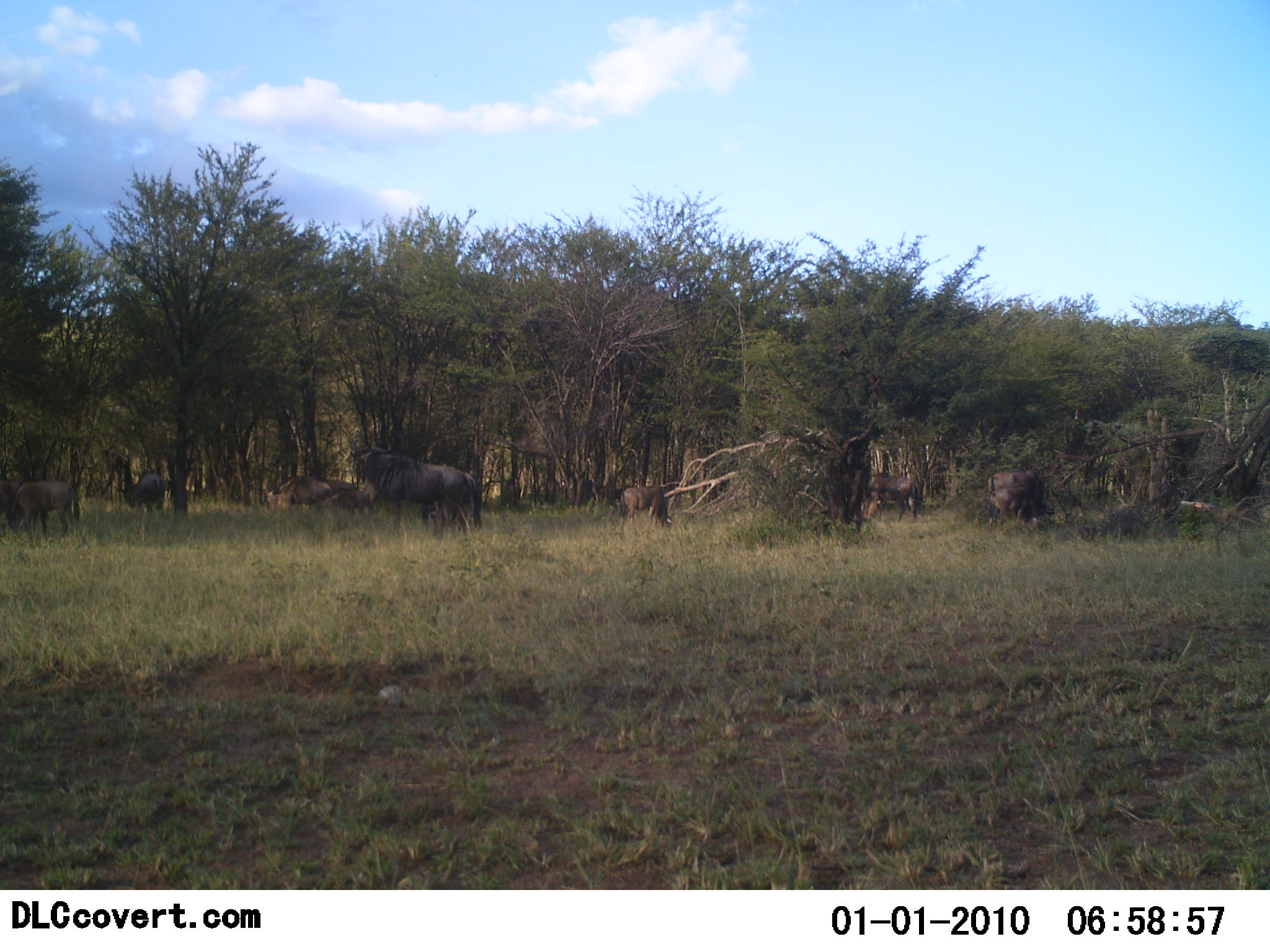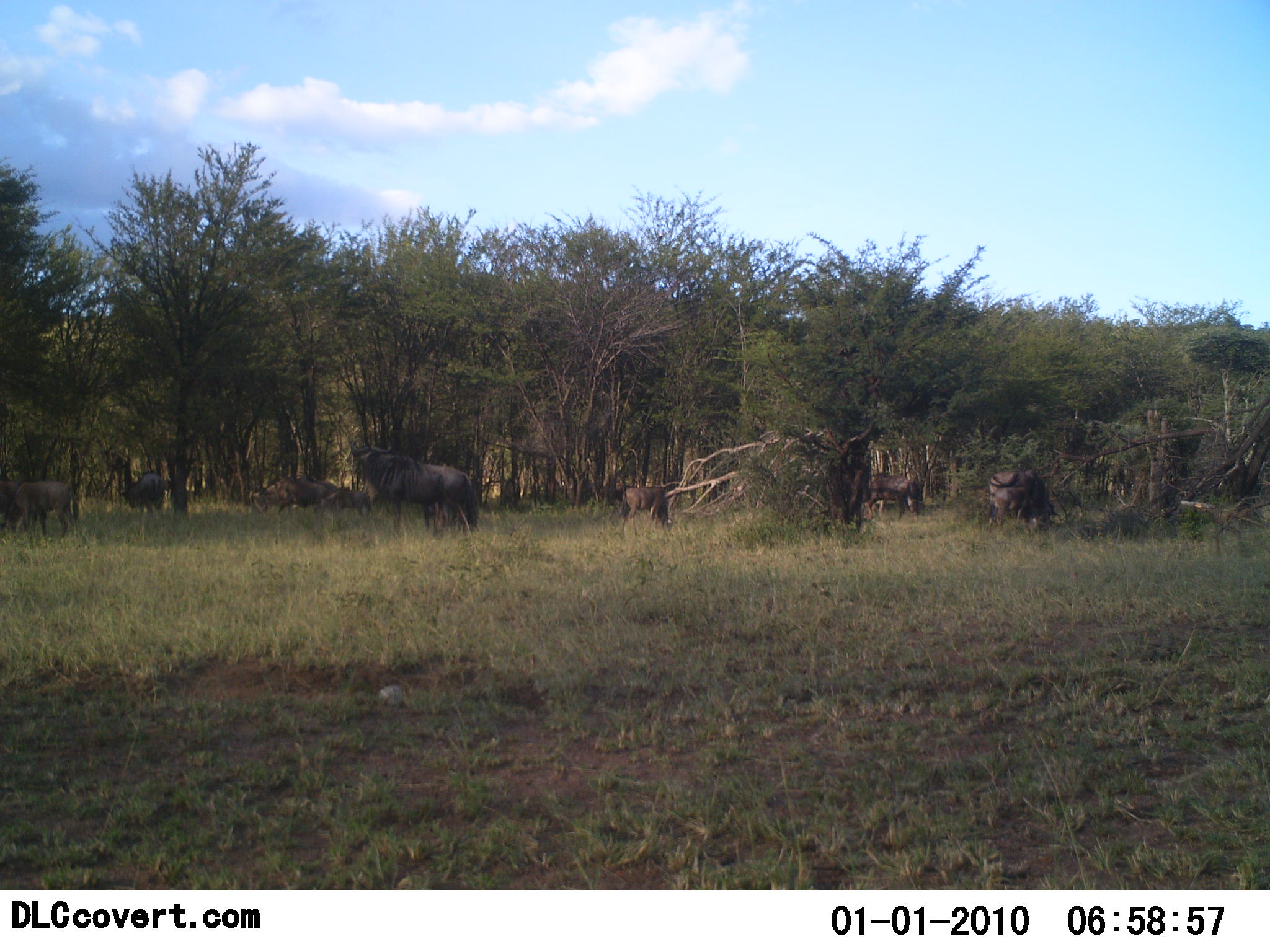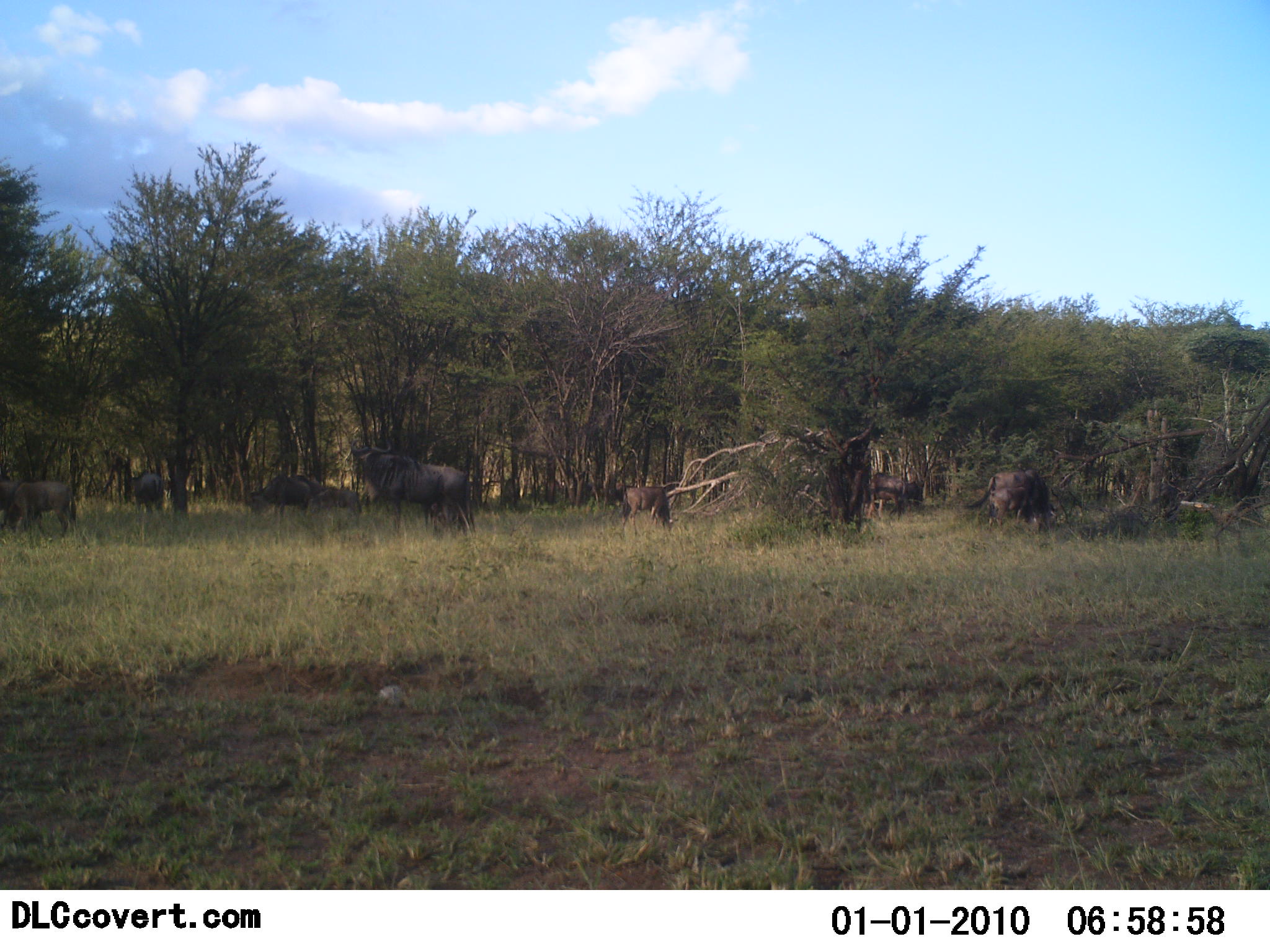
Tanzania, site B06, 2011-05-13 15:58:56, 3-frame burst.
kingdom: Animalia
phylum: Chordata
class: Mammalia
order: Artiodactyla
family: Bovidae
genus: Connochaetes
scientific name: Connochaetes taurinus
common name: blue wildebeest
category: wildebeest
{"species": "wildebeest (blue wildebeest) (Connochaetes taurinus)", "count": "10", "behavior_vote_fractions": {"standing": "64%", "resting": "9%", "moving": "64%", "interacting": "9%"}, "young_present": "27%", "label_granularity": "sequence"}